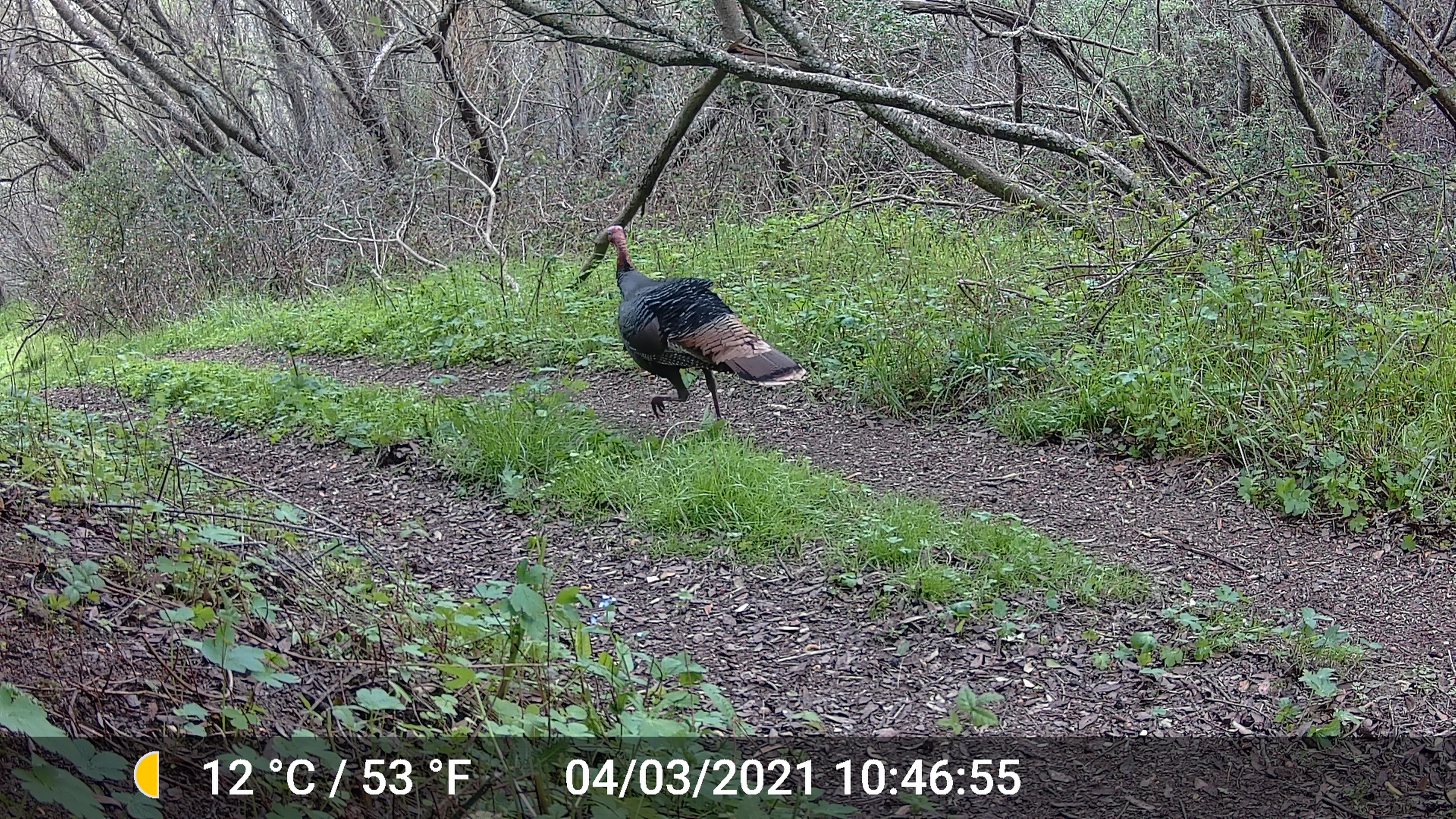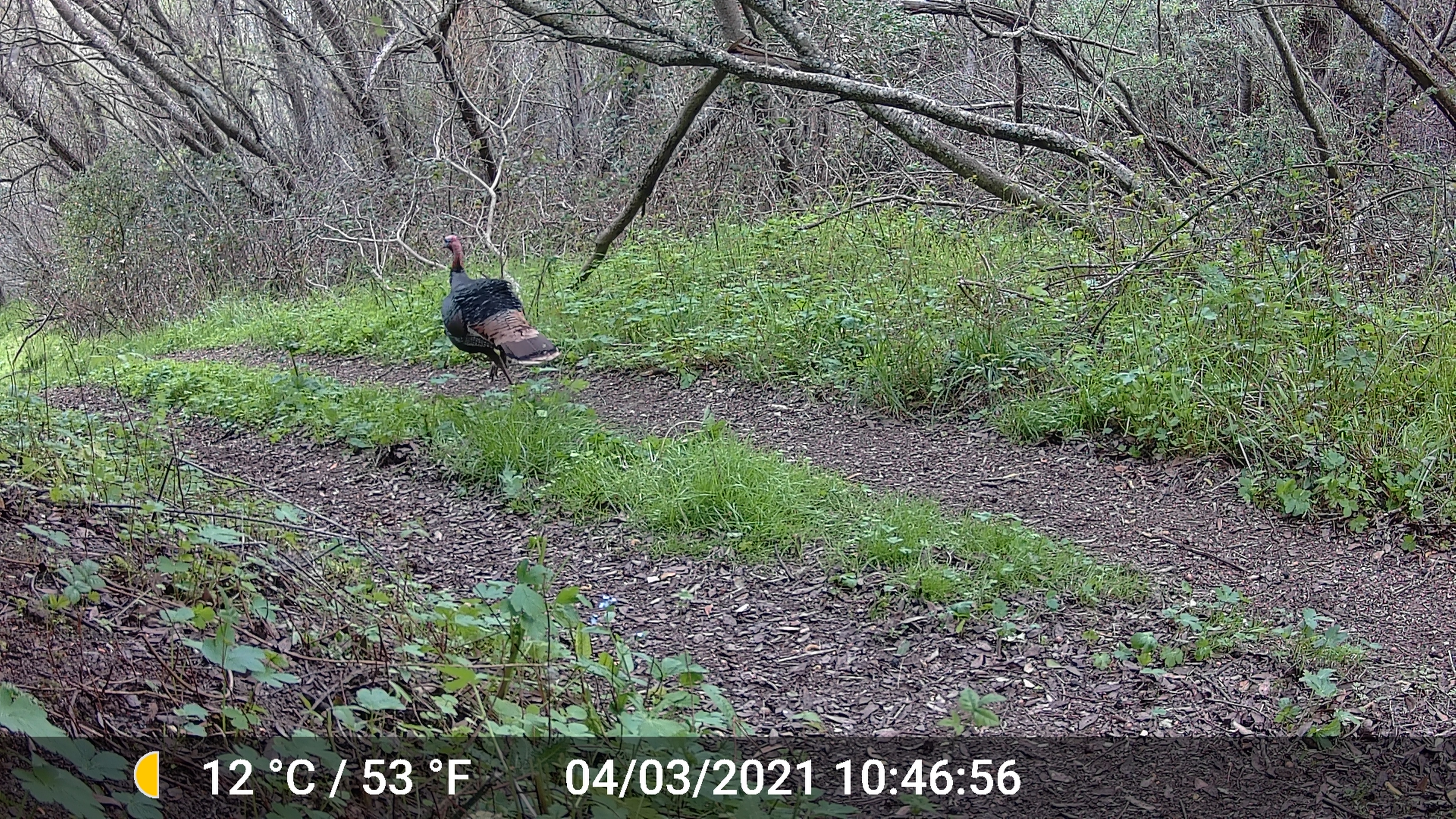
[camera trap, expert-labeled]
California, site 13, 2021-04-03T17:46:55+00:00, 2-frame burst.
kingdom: Animalia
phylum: Chordata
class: Aves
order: Galliformes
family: Phasianidae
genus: Meleagris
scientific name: Meleagris gallopavo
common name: turkey